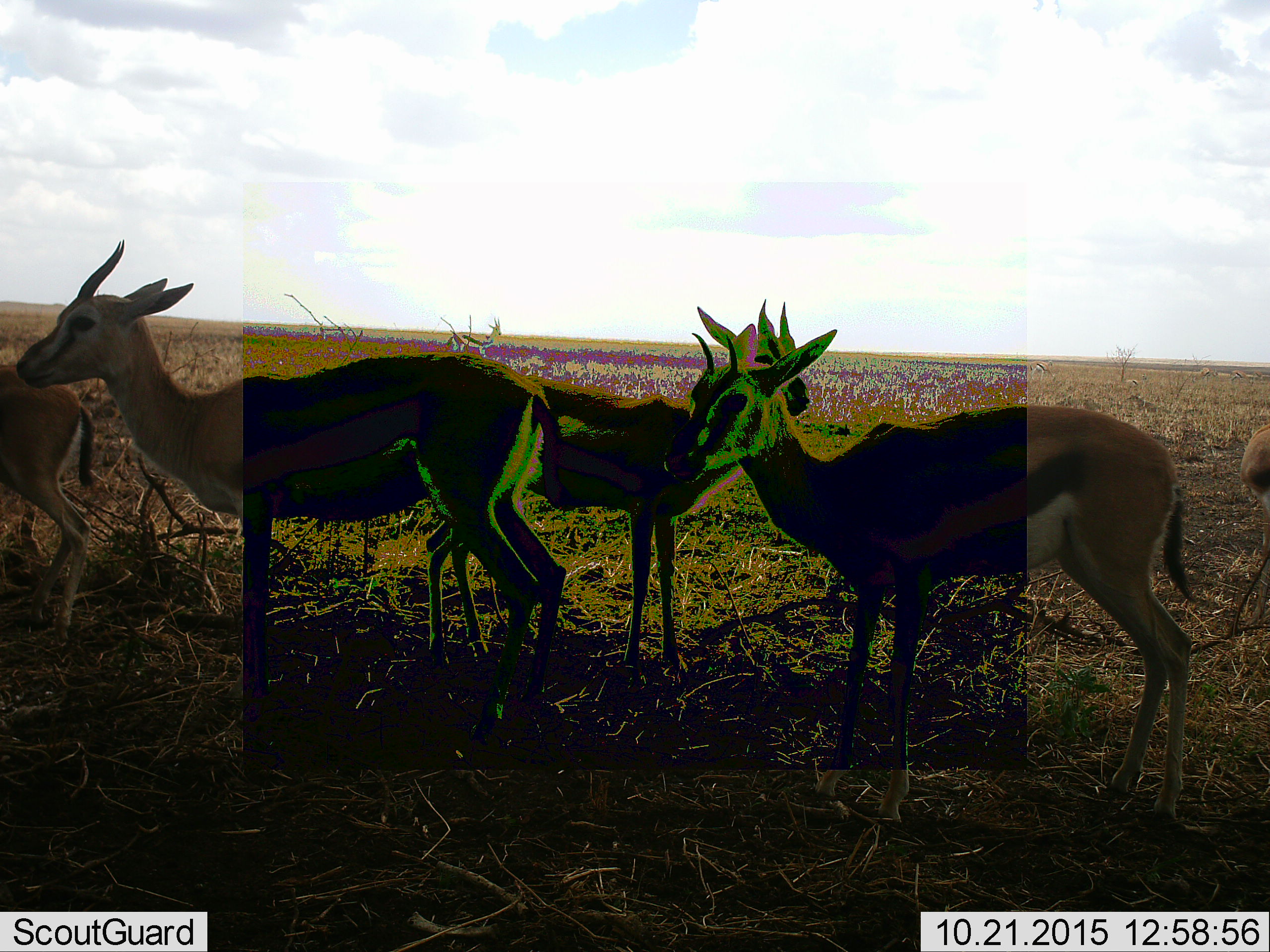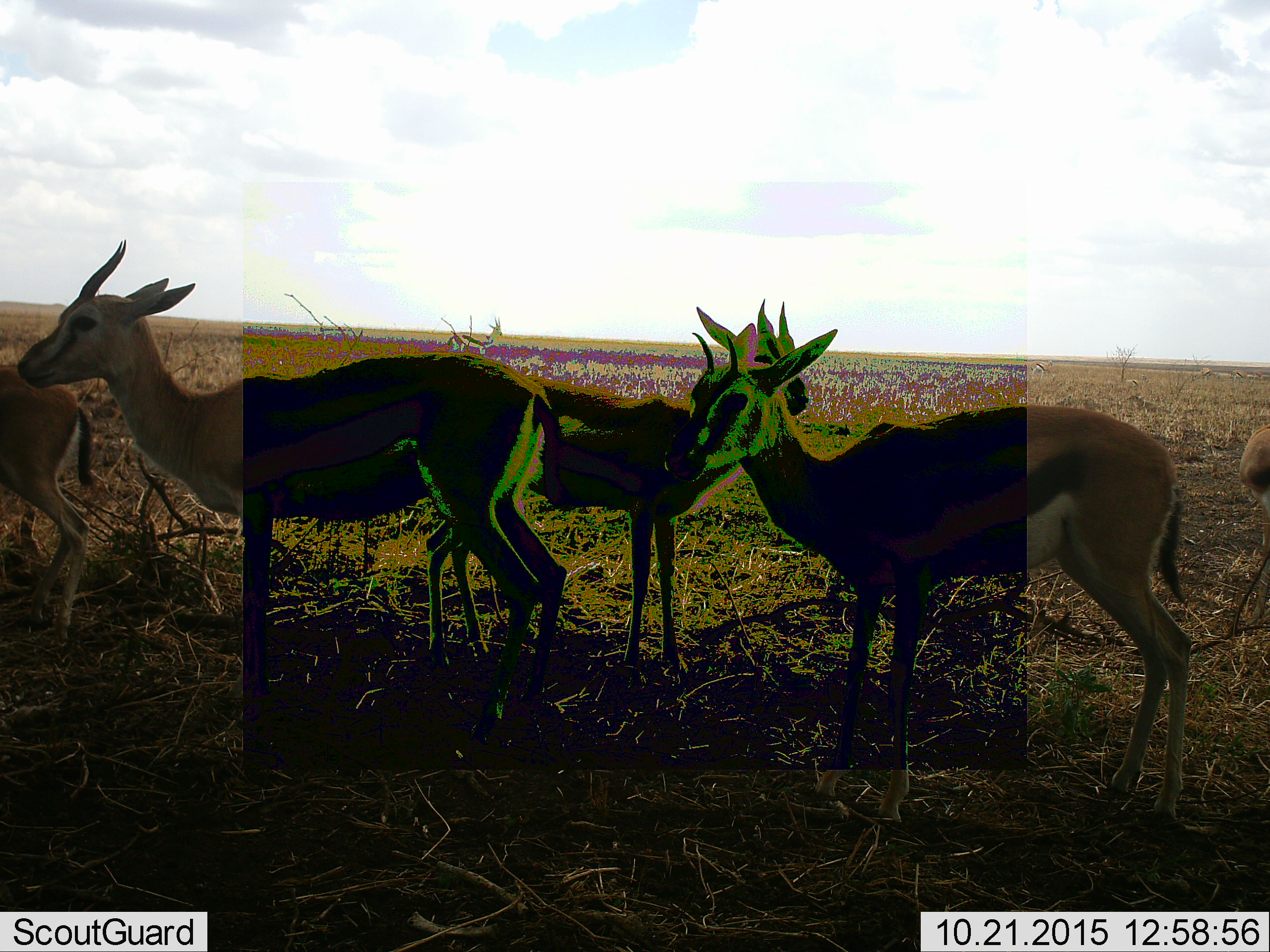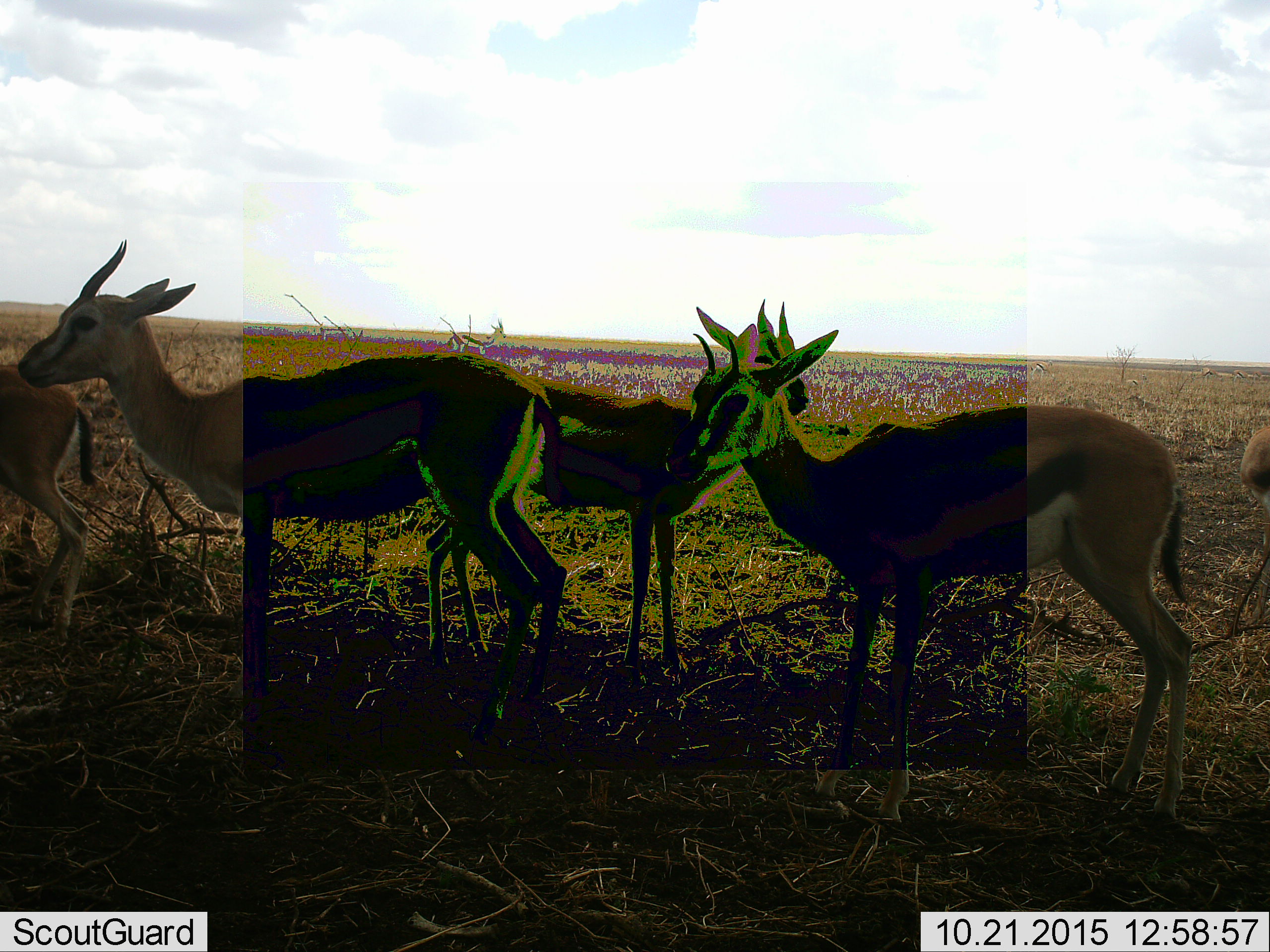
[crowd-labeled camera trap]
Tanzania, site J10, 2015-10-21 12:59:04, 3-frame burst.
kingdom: Animalia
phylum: Chordata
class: Mammalia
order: Artiodactyla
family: Bovidae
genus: Eudorcas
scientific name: Eudorcas thomsonii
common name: thomson's gazelle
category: gazellethomsons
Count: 6.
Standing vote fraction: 100%.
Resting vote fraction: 0%.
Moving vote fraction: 0%.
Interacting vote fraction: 0%.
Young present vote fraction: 0%.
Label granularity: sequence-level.